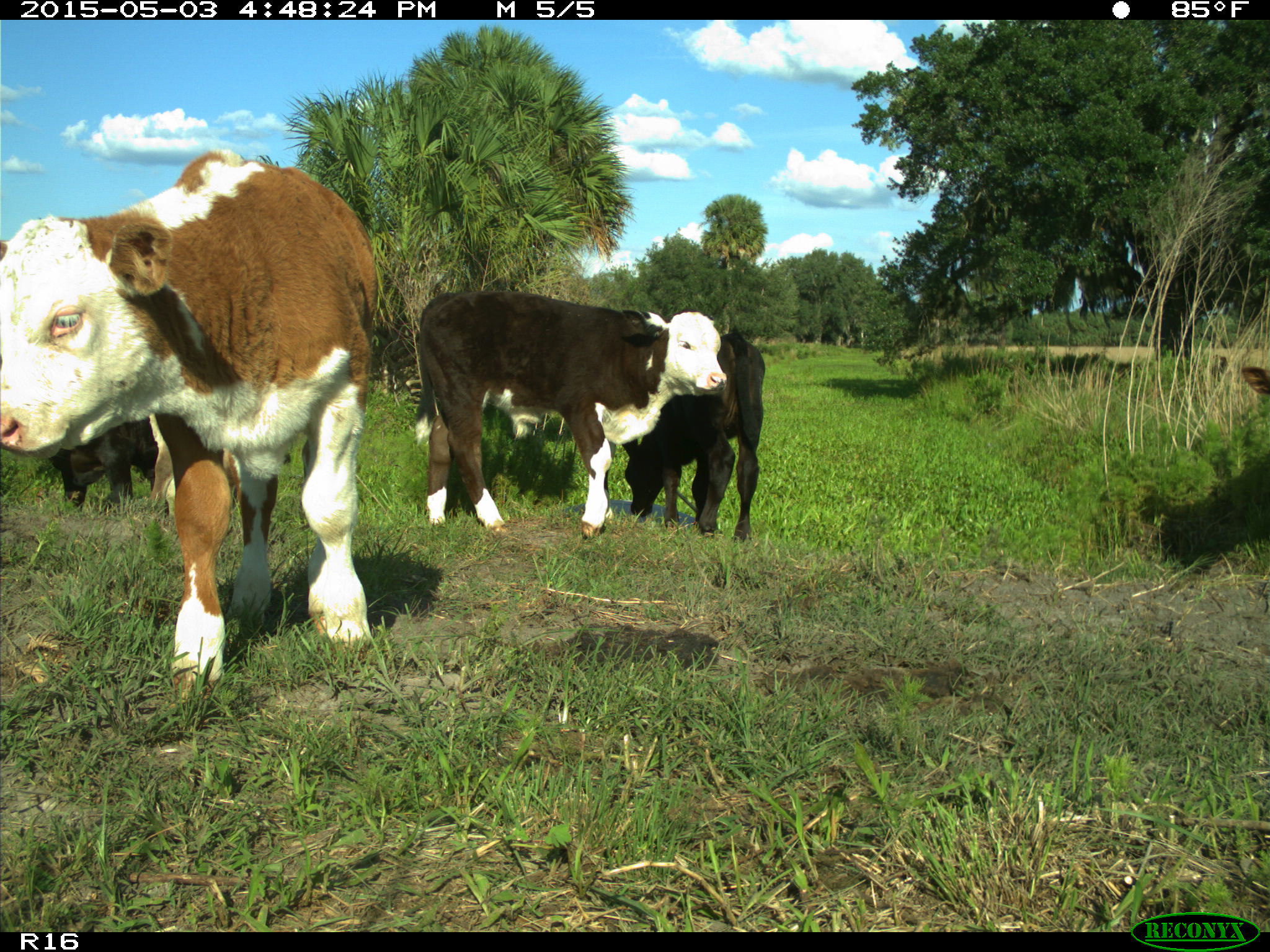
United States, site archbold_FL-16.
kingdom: Animalia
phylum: Chordata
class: Mammalia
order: Artiodactyla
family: Bovidae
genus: Bos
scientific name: Bos taurus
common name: domestic cow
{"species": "Bos taurus (domestic cow)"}